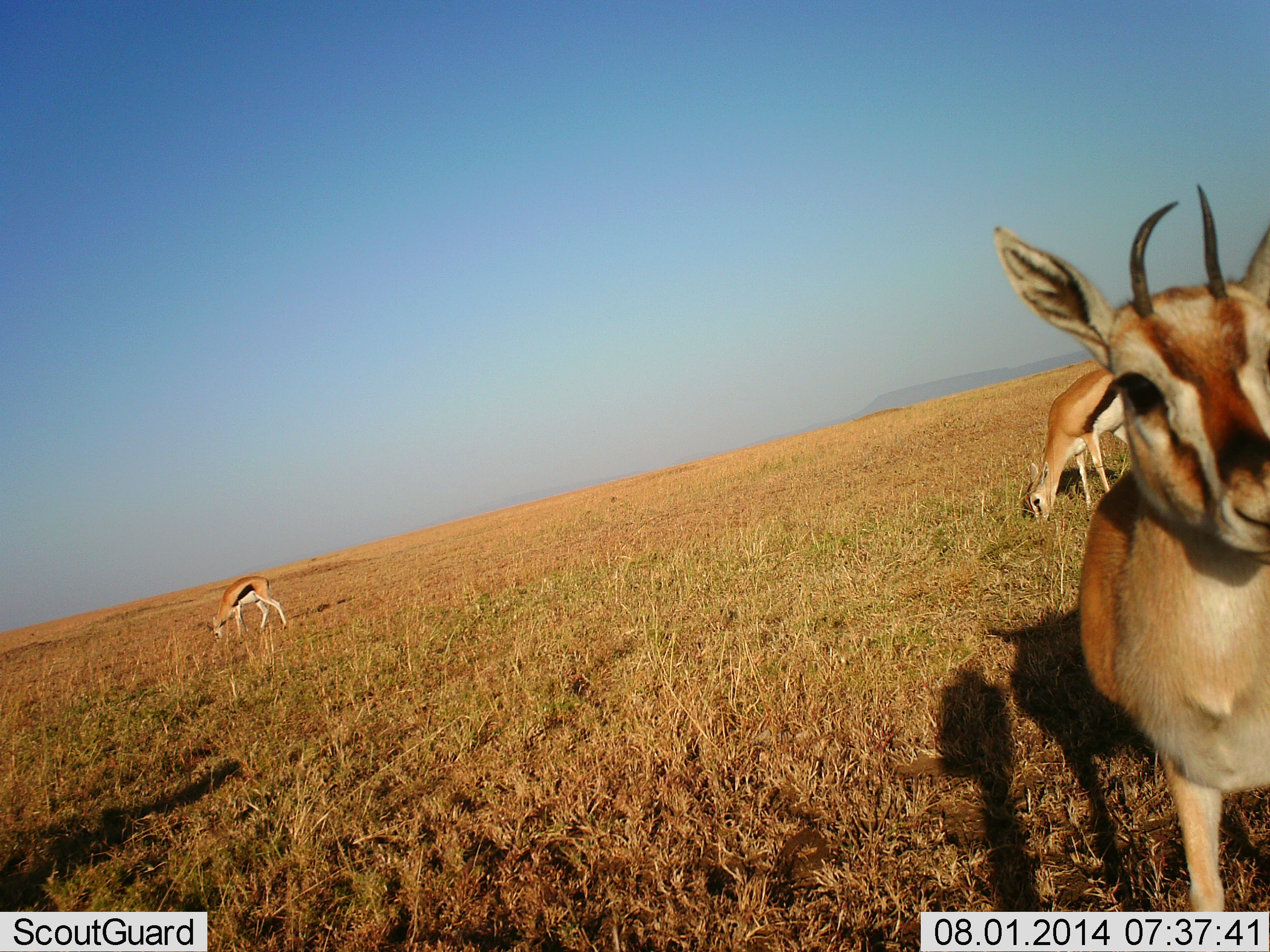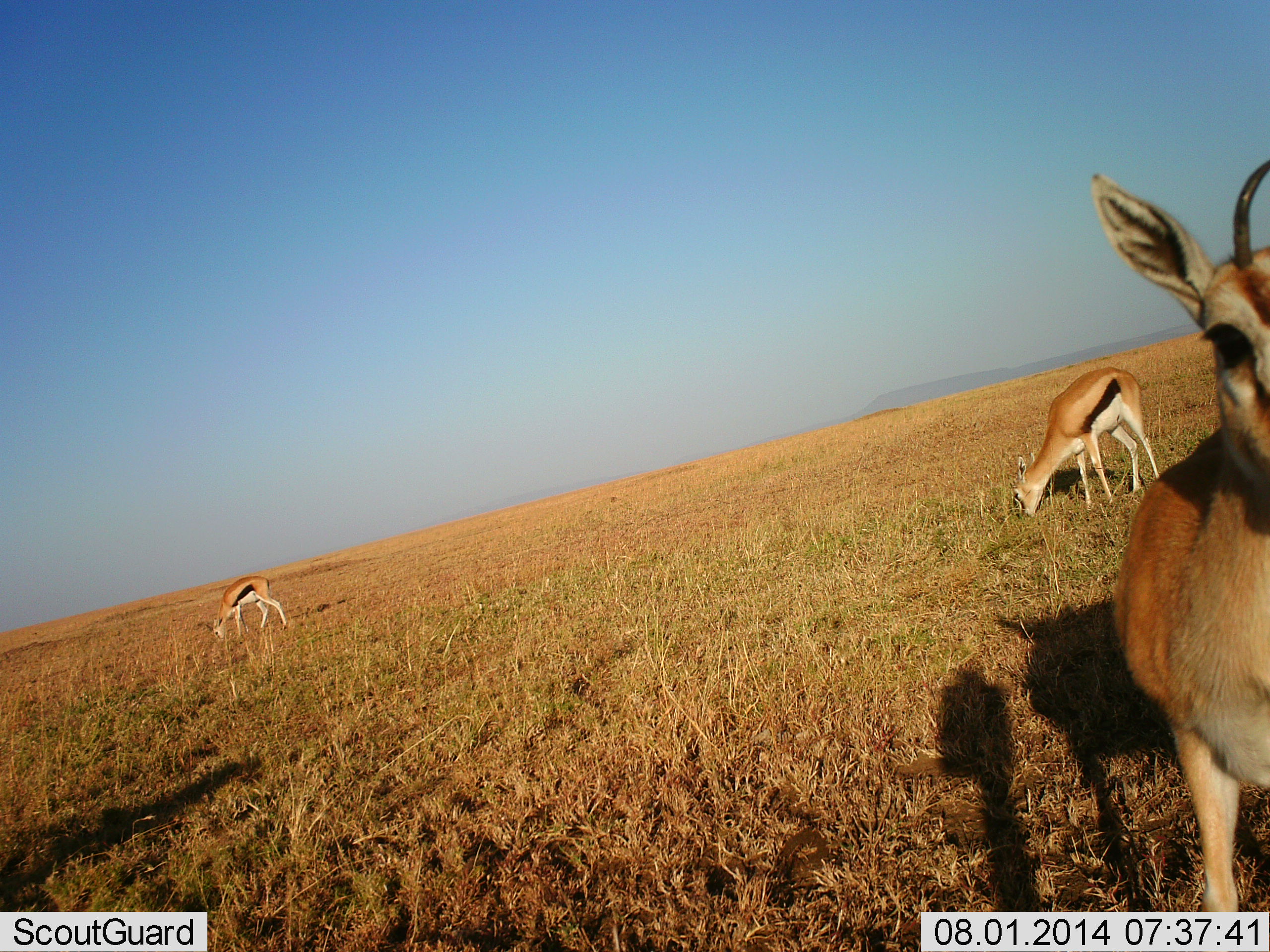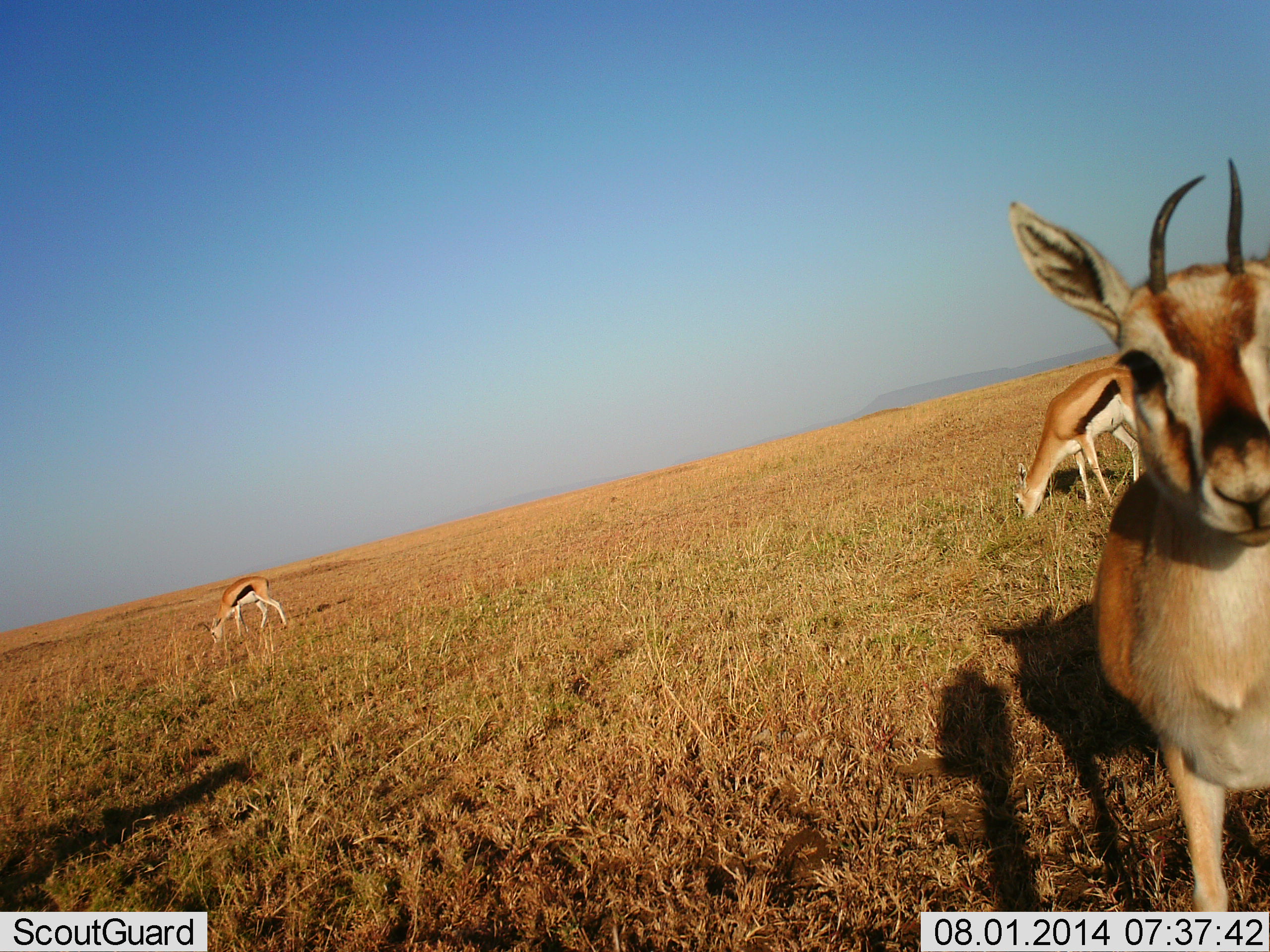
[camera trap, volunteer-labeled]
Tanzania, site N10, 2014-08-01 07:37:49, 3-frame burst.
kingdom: Animalia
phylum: Chordata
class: Mammalia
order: Artiodactyla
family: Bovidae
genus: Eudorcas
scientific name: Eudorcas thomsonii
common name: thomson's gazelle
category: gazellethomsons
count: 3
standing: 90%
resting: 0%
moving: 0%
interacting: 0%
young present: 0%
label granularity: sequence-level